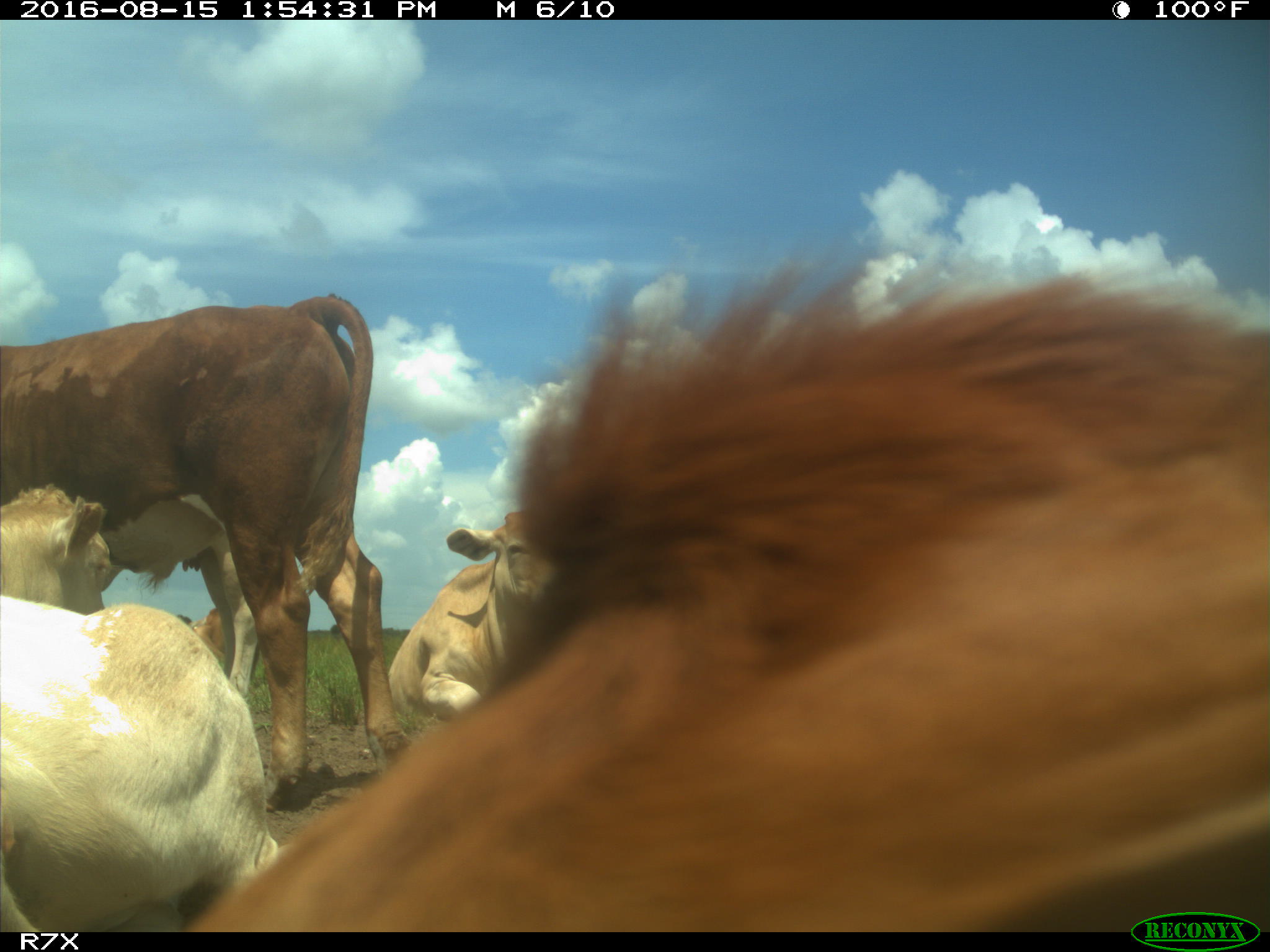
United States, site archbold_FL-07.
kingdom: Animalia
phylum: Chordata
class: Mammalia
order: Artiodactyla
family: Bovidae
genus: Bos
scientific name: Bos taurus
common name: domestic cow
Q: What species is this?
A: Bos taurus (domestic cow).